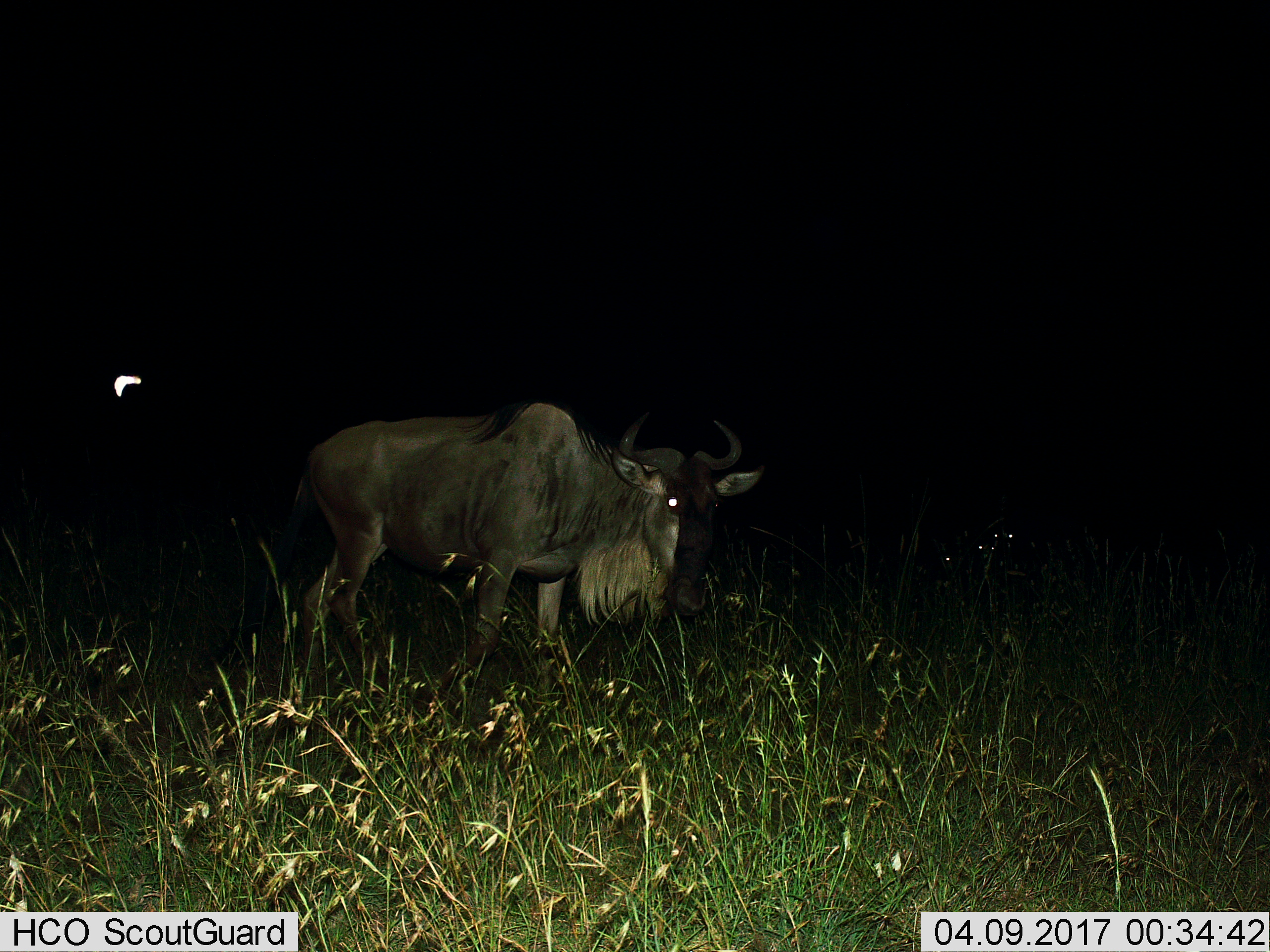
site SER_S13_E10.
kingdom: Animalia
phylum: Chordata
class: Mammalia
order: Artiodactyla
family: Bovidae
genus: Connochaetes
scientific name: Connochaetes taurinus taurinus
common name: blue wildebeest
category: wildebeestblue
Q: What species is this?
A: Wildebeestblue (blue wildebeest) (Connochaetes taurinus taurinus).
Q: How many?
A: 1.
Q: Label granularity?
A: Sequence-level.